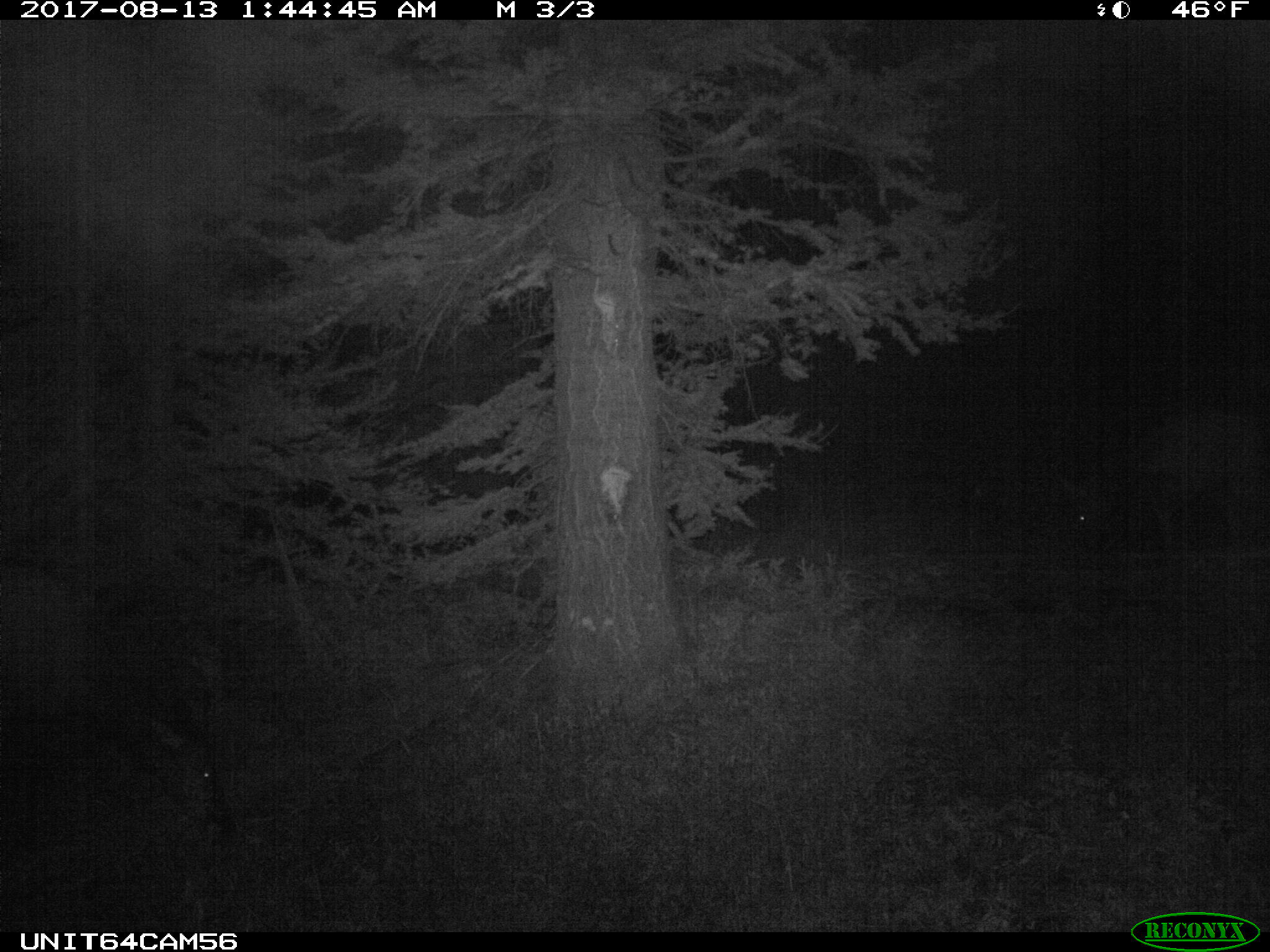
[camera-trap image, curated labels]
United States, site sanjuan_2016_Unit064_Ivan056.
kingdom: Animalia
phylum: Chordata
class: Mammalia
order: Artiodactyla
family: Cervidae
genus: Cervus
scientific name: Cervus elaphus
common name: red deer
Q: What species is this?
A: Cervus elaphus (red deer).